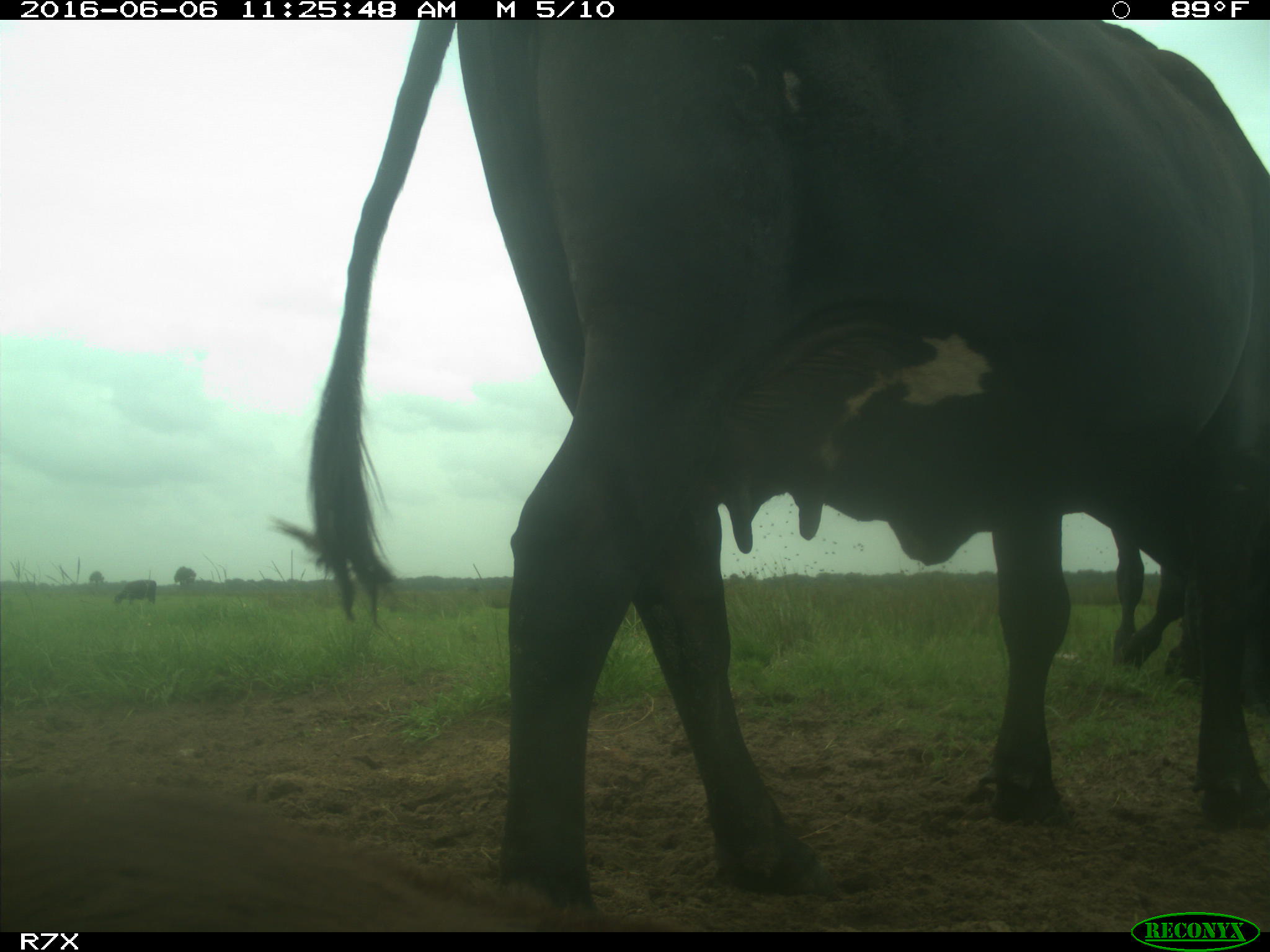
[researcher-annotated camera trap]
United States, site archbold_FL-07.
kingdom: Animalia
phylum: Chordata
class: Mammalia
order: Artiodactyla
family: Bovidae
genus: Bos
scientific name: Bos taurus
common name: domestic cow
Bos taurus (domestic cow).